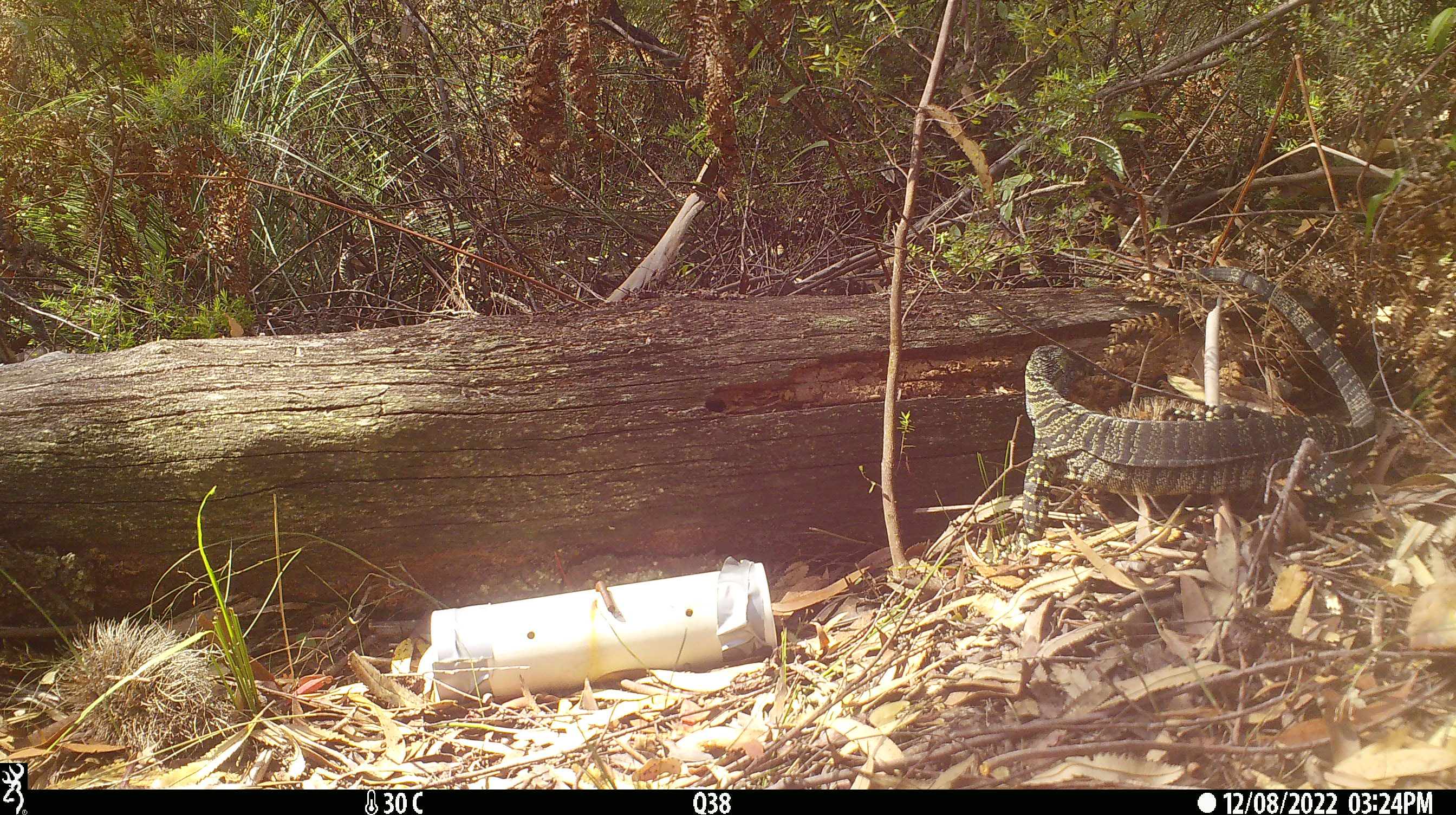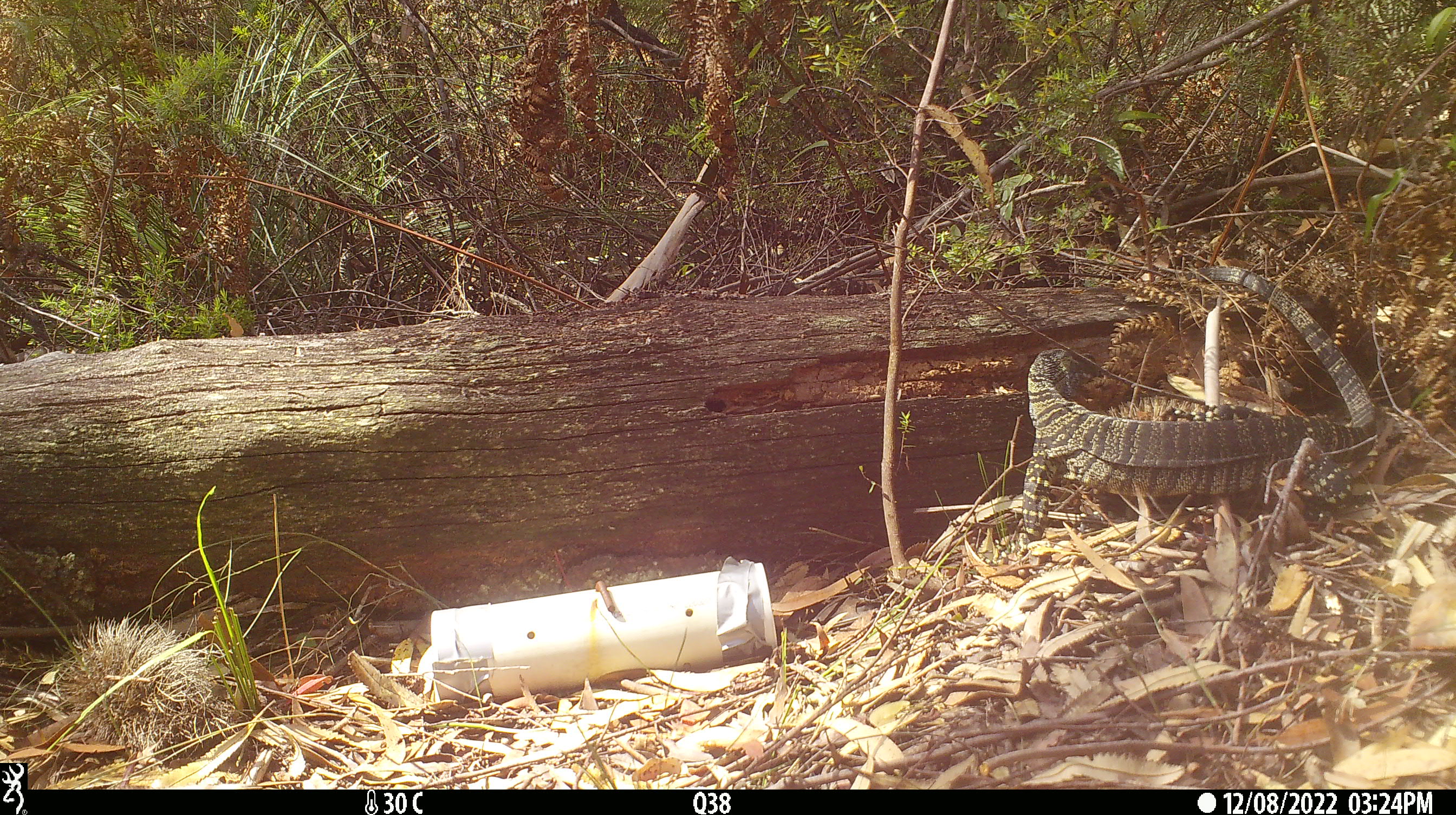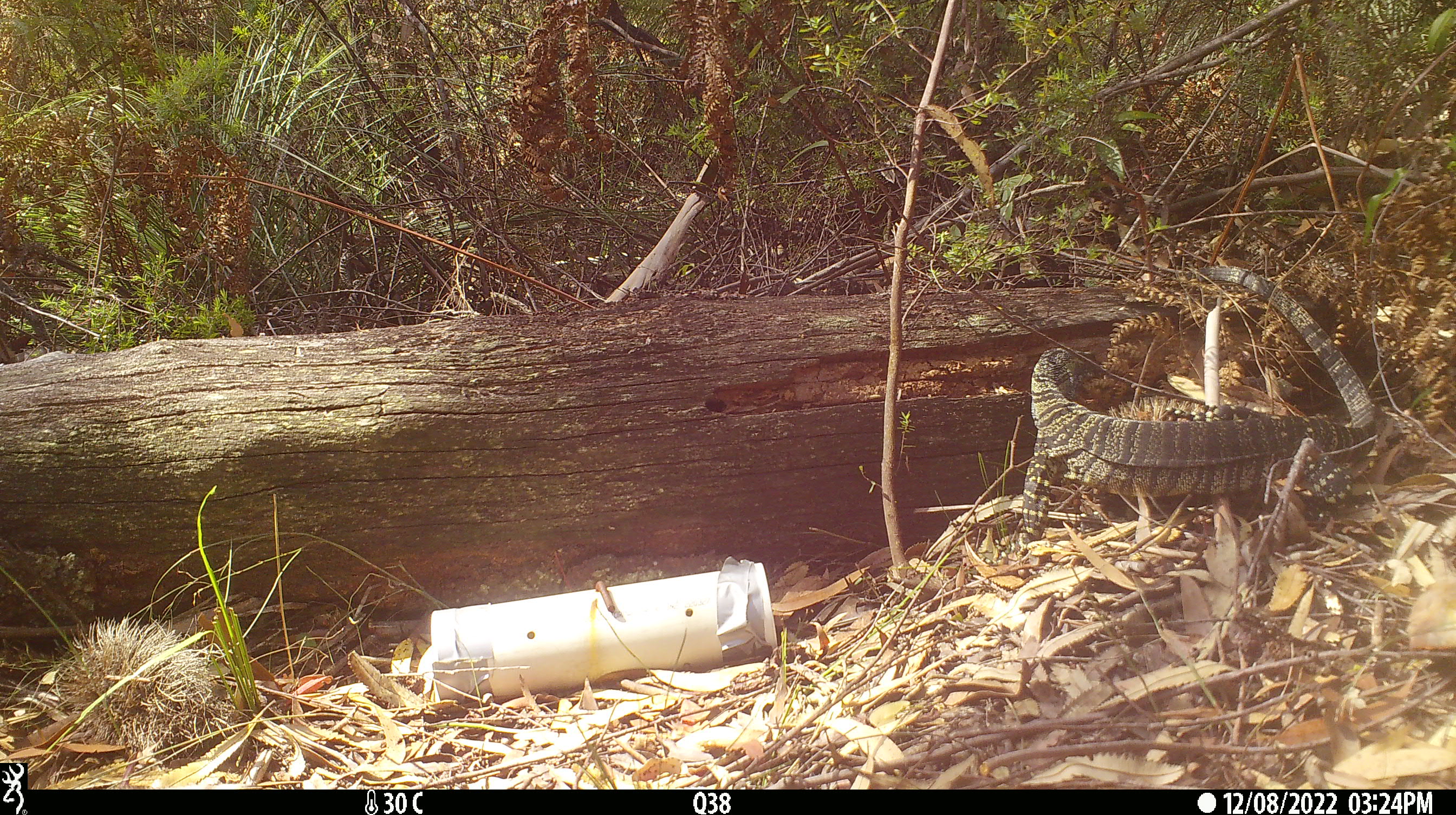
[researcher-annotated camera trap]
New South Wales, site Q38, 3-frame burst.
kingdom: Animalia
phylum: Chordata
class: Reptilia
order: Squamata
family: Varanidae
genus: Varanus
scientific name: Varanus varius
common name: lace monitor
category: goanna